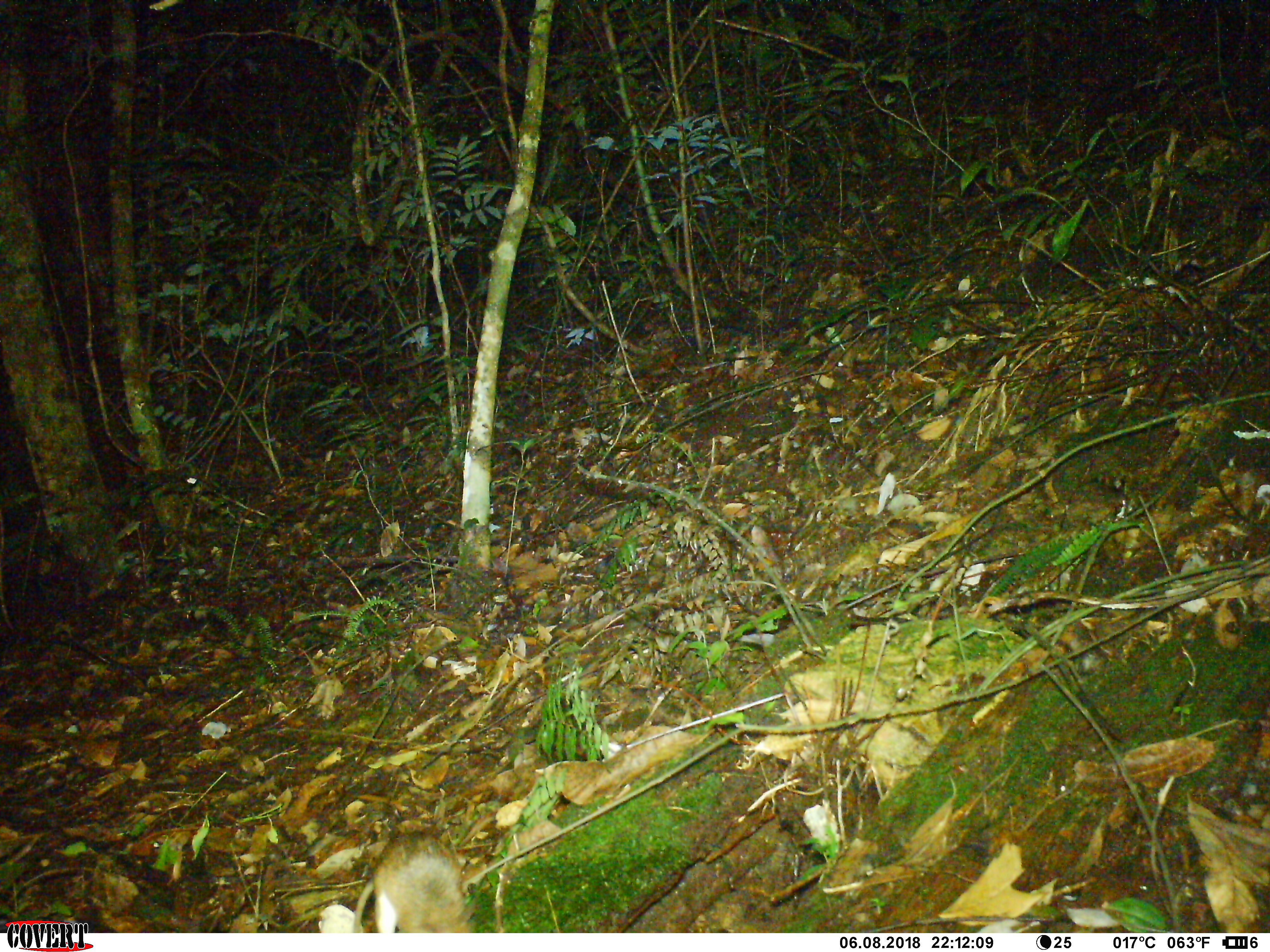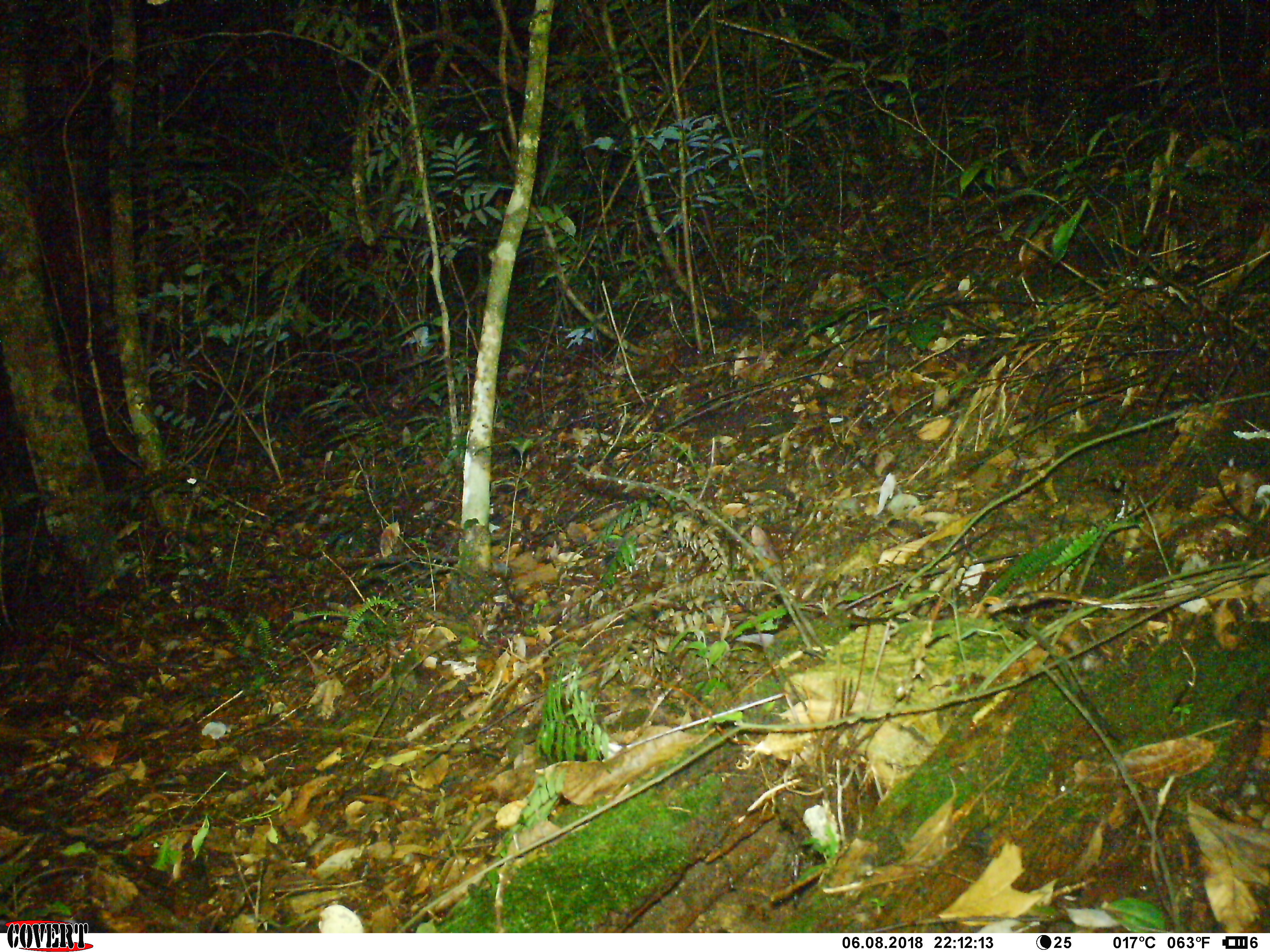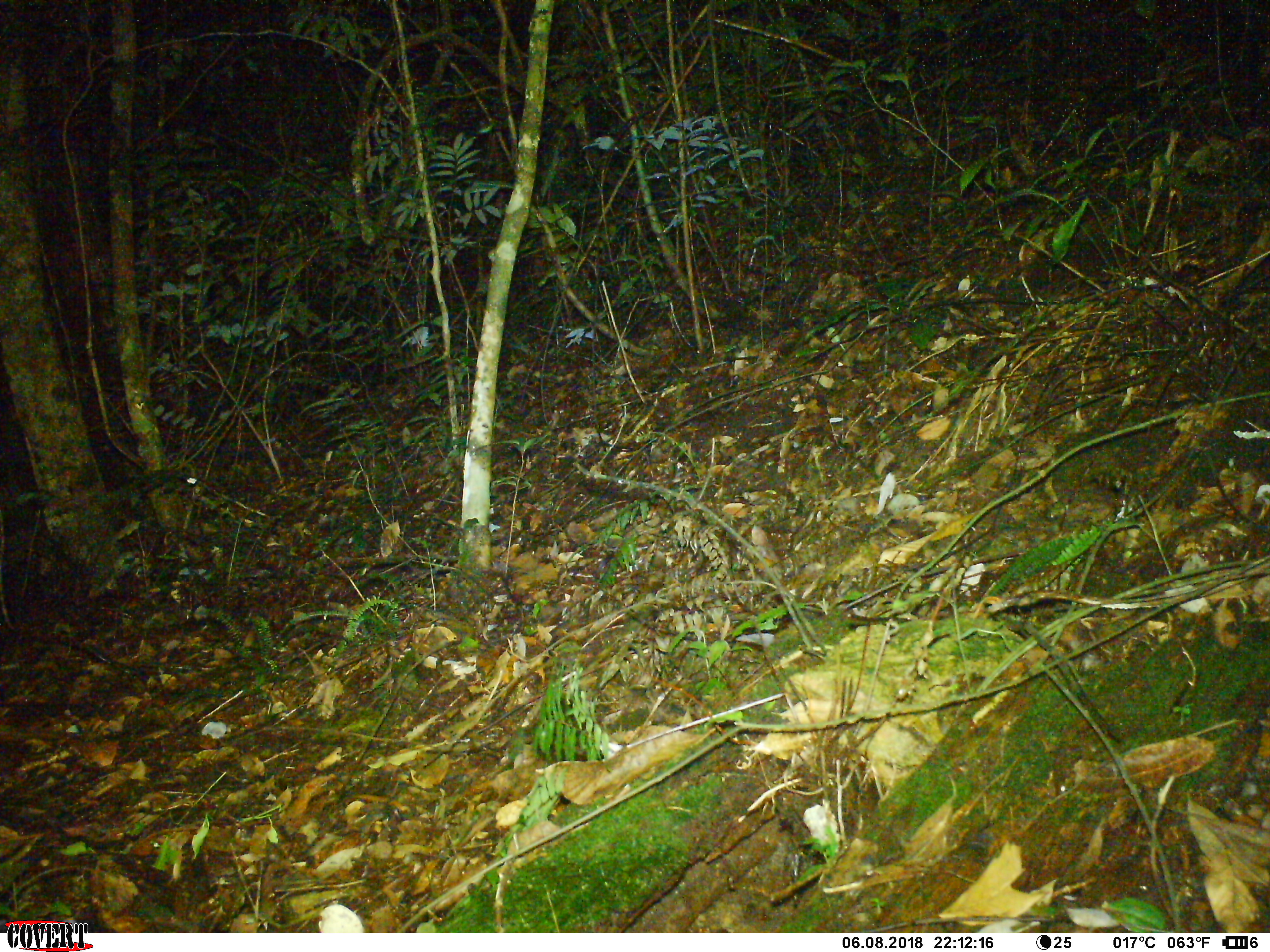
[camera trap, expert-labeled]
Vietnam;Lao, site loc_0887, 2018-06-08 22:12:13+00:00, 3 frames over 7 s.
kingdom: Animalia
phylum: Chordata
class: Mammalia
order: Rodentia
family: Muridae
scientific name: Muridae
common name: old-world mice and rats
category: unidentified murid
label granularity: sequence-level